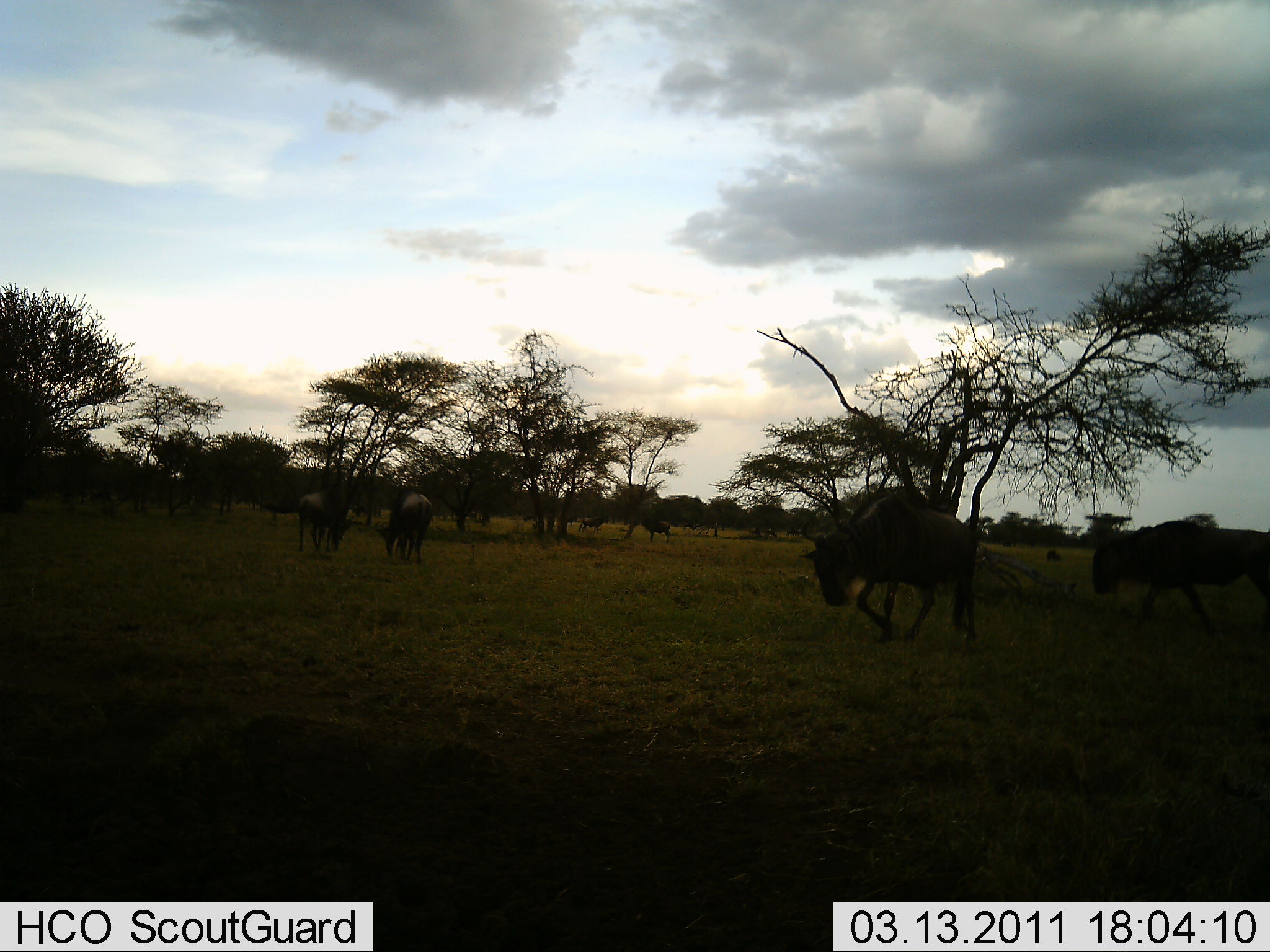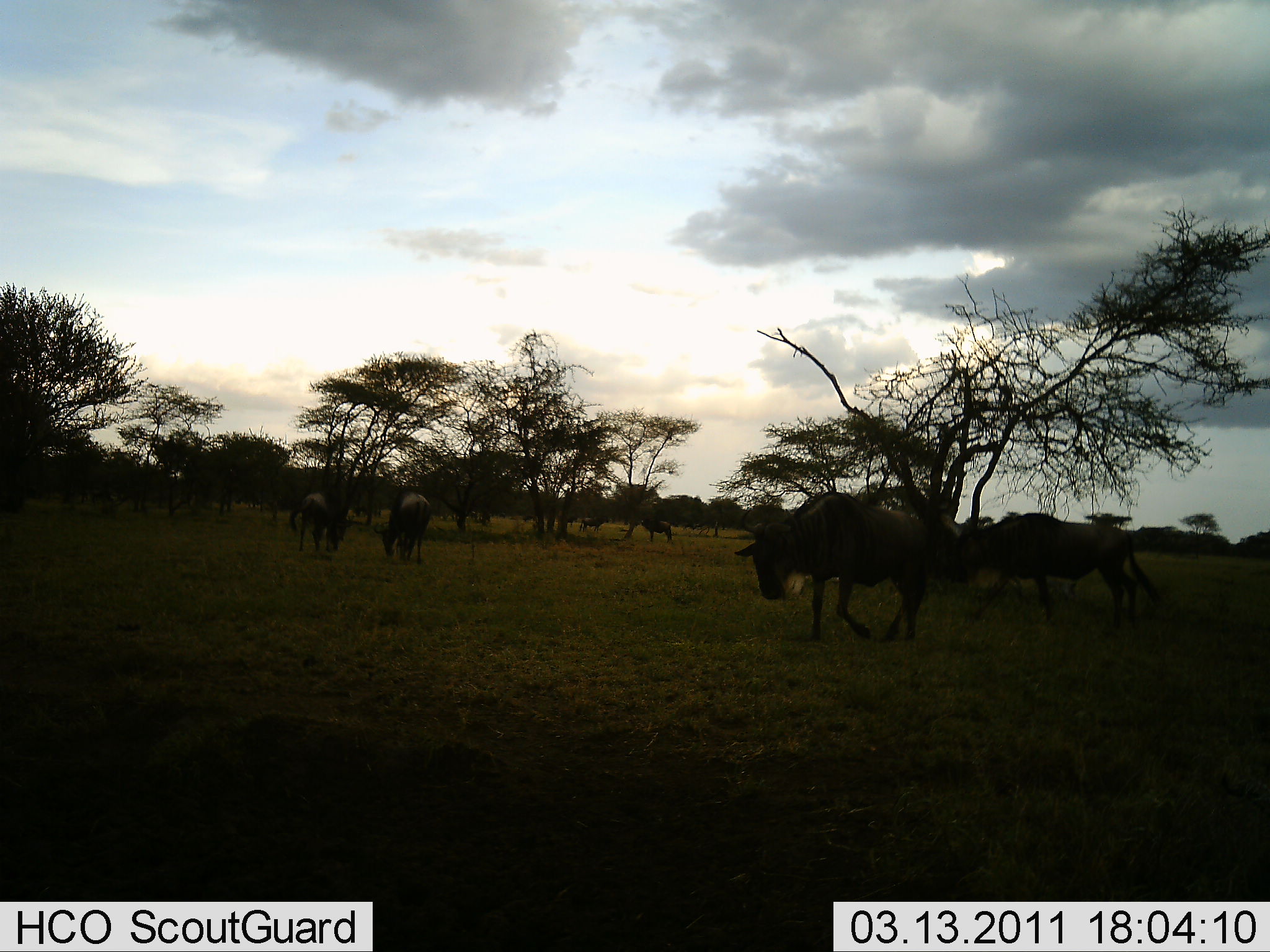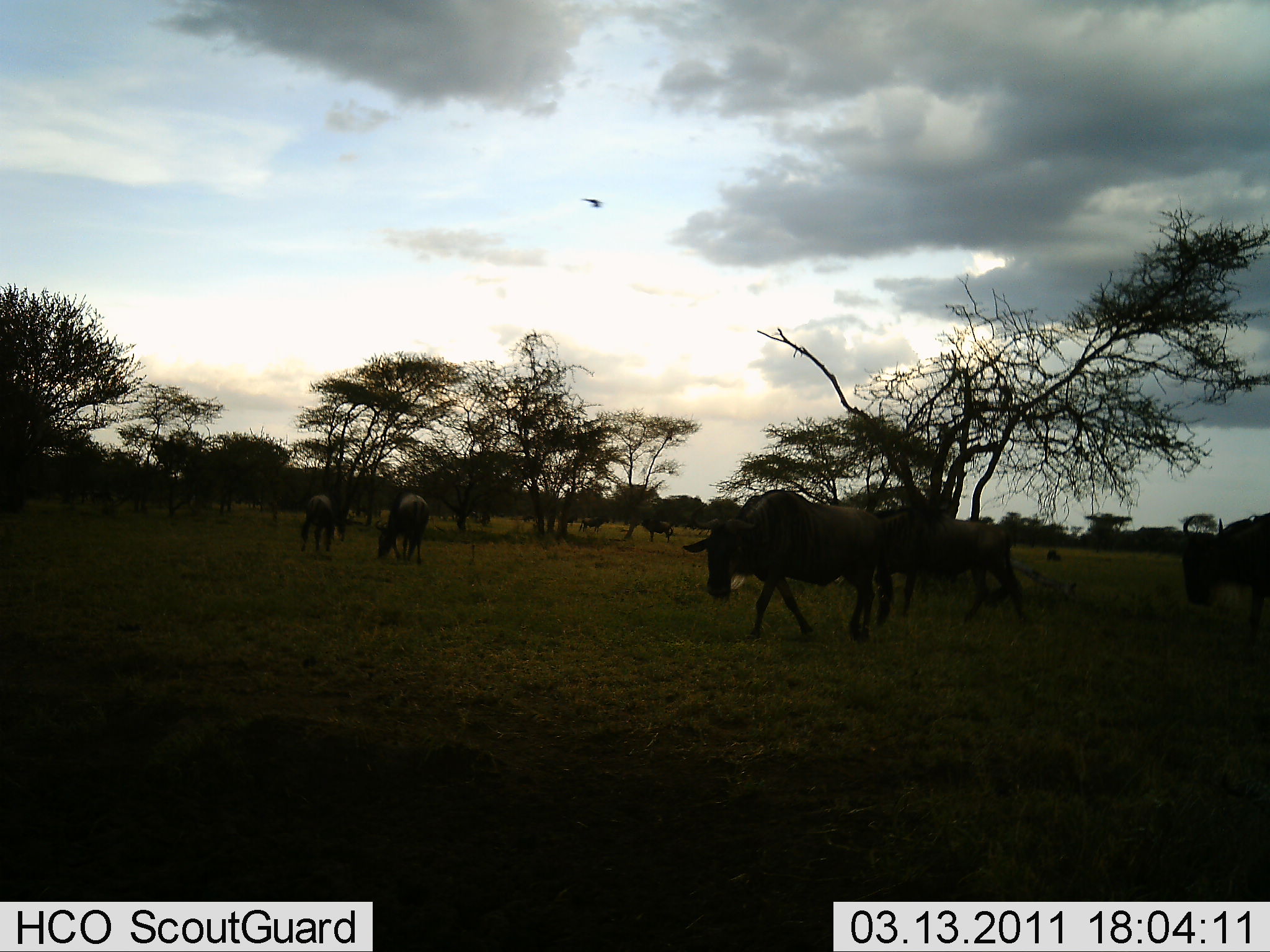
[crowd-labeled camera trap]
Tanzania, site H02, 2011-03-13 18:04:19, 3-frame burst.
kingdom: Animalia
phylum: Chordata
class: Mammalia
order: Artiodactyla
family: Bovidae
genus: Connochaetes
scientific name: Connochaetes taurinus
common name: blue wildebeest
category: wildebeest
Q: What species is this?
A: Wildebeest (blue wildebeest) (Connochaetes taurinus).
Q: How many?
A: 7.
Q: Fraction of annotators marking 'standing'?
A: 47%.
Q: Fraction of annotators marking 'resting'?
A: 0%.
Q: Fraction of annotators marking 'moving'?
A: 87%.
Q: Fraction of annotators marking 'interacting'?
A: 7%.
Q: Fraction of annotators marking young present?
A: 0%.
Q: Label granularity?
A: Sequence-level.